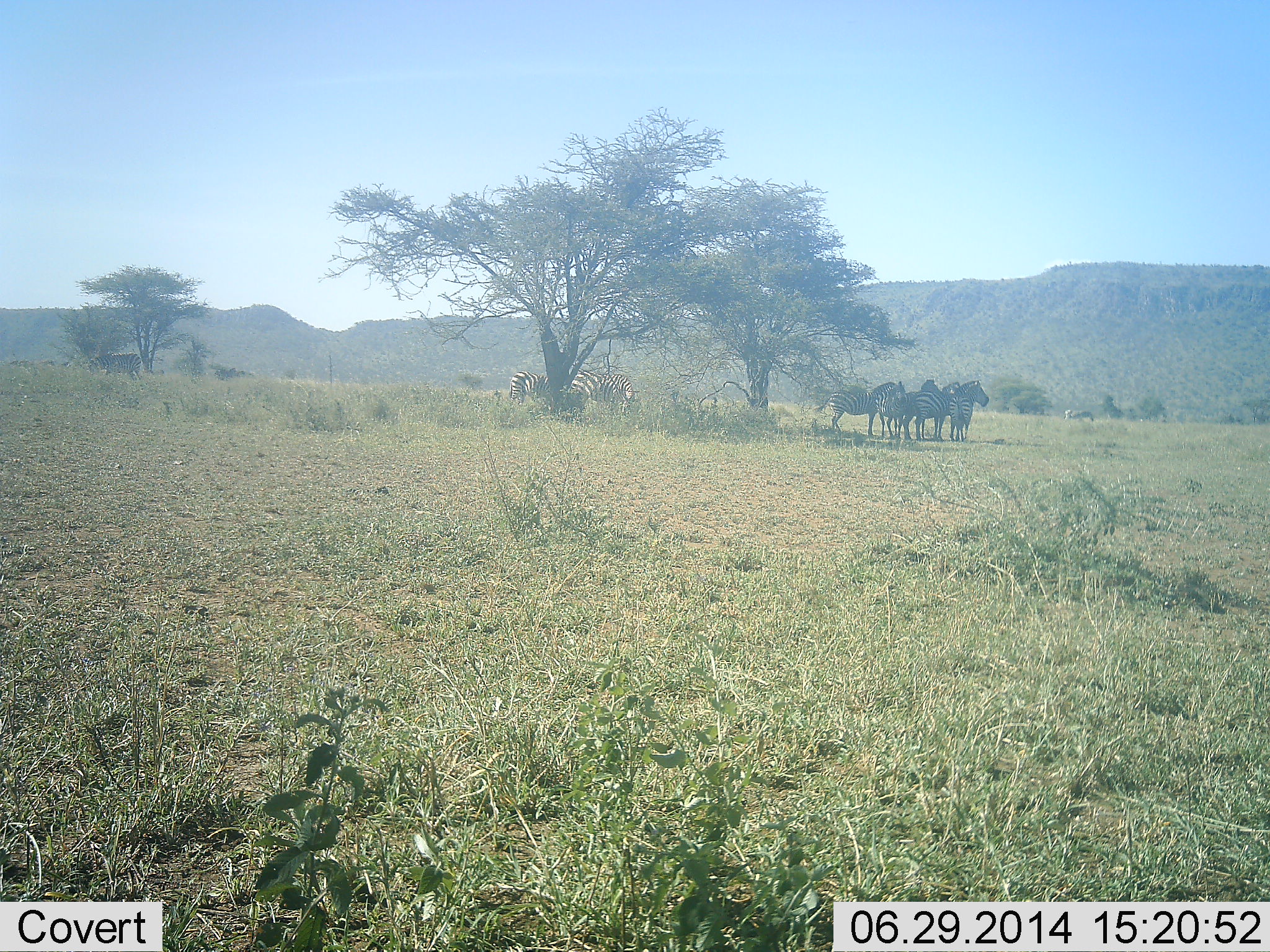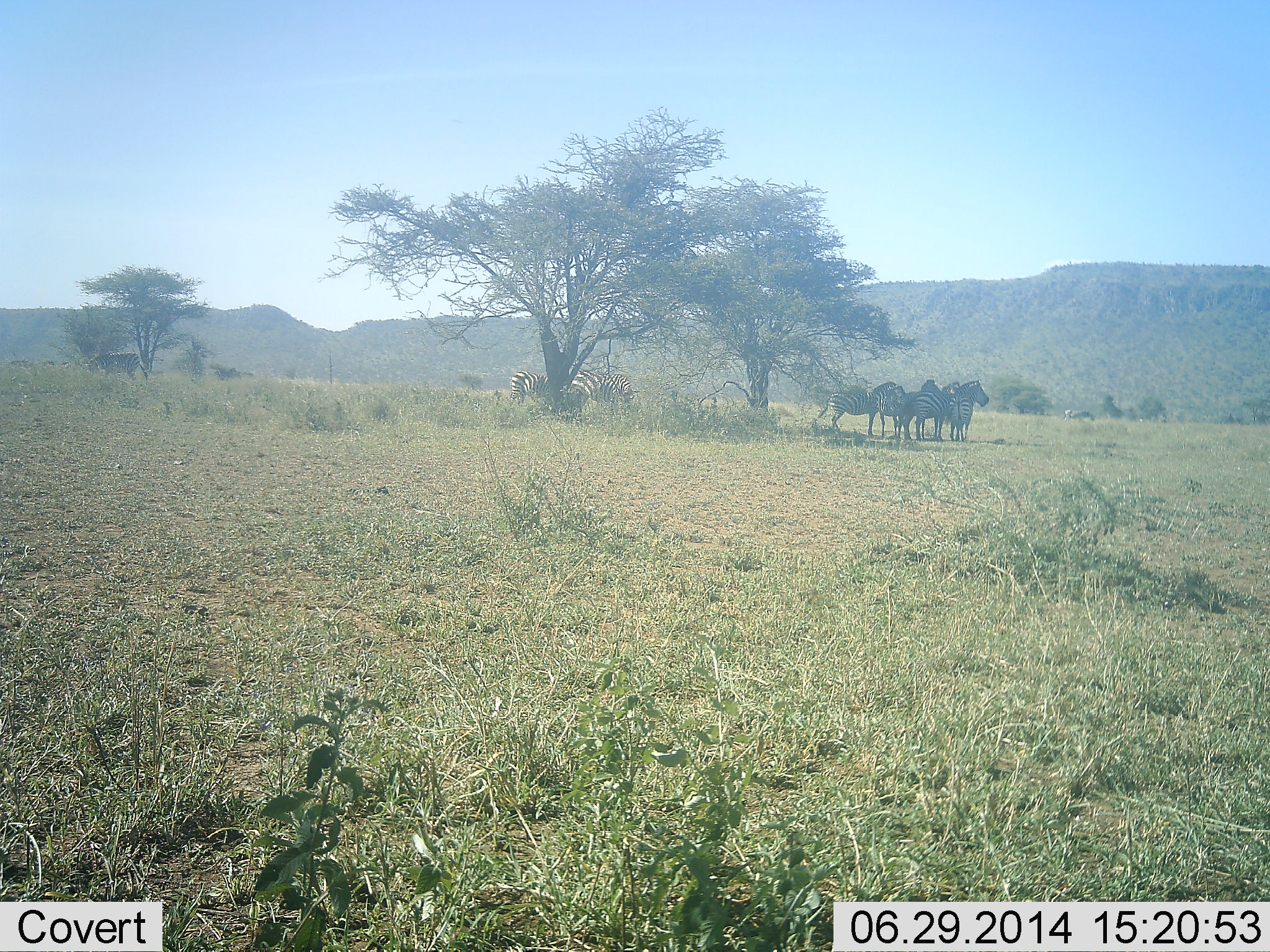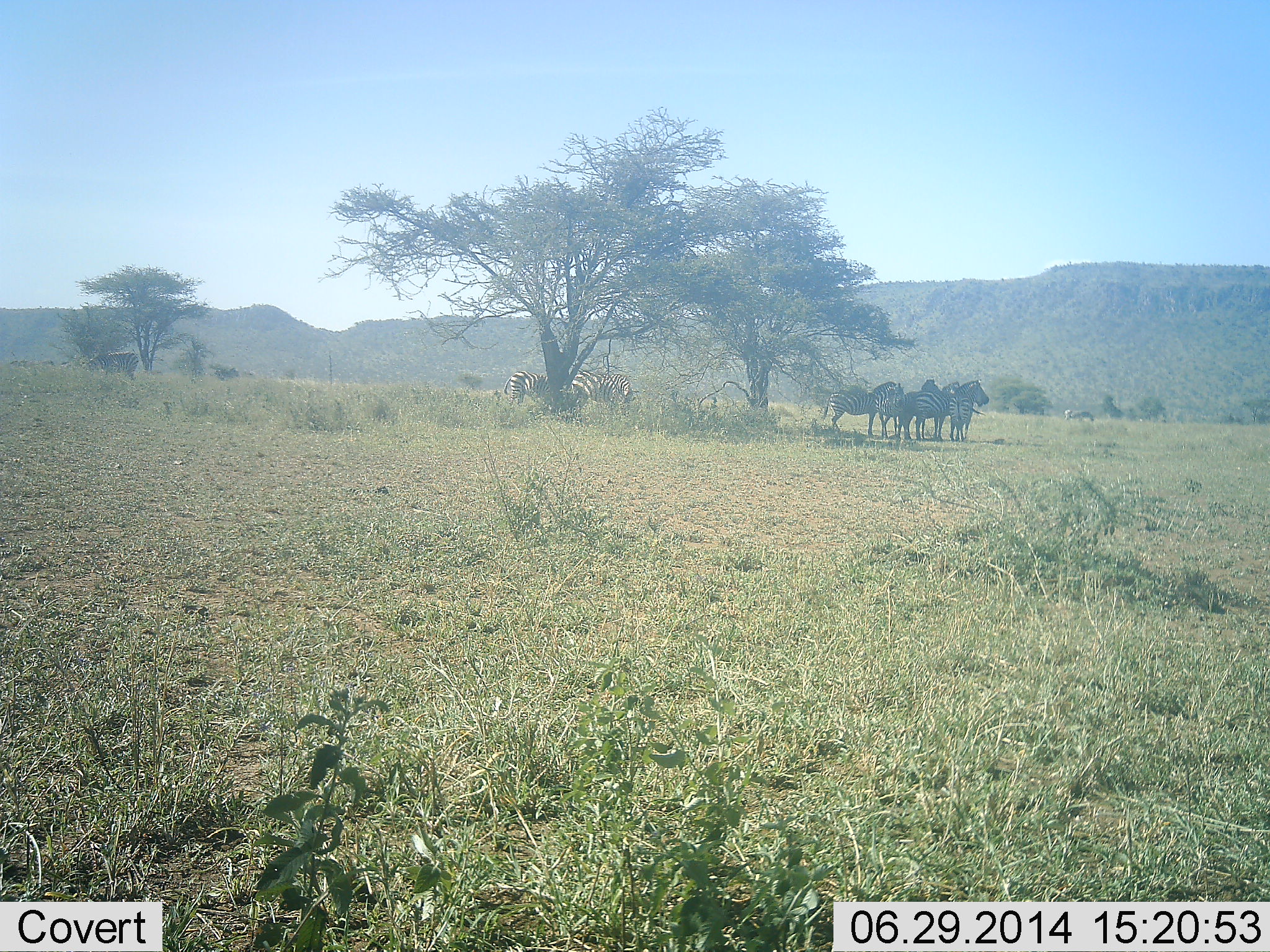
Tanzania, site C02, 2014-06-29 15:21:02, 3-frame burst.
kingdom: Animalia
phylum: Chordata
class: Mammalia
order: Perissodactyla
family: Equidae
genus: Equus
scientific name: Equus quagga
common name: plains zebra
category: zebra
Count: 11-50.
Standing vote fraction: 100%.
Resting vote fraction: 0%.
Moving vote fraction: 9%.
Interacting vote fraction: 0%.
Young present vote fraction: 0%.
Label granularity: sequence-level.